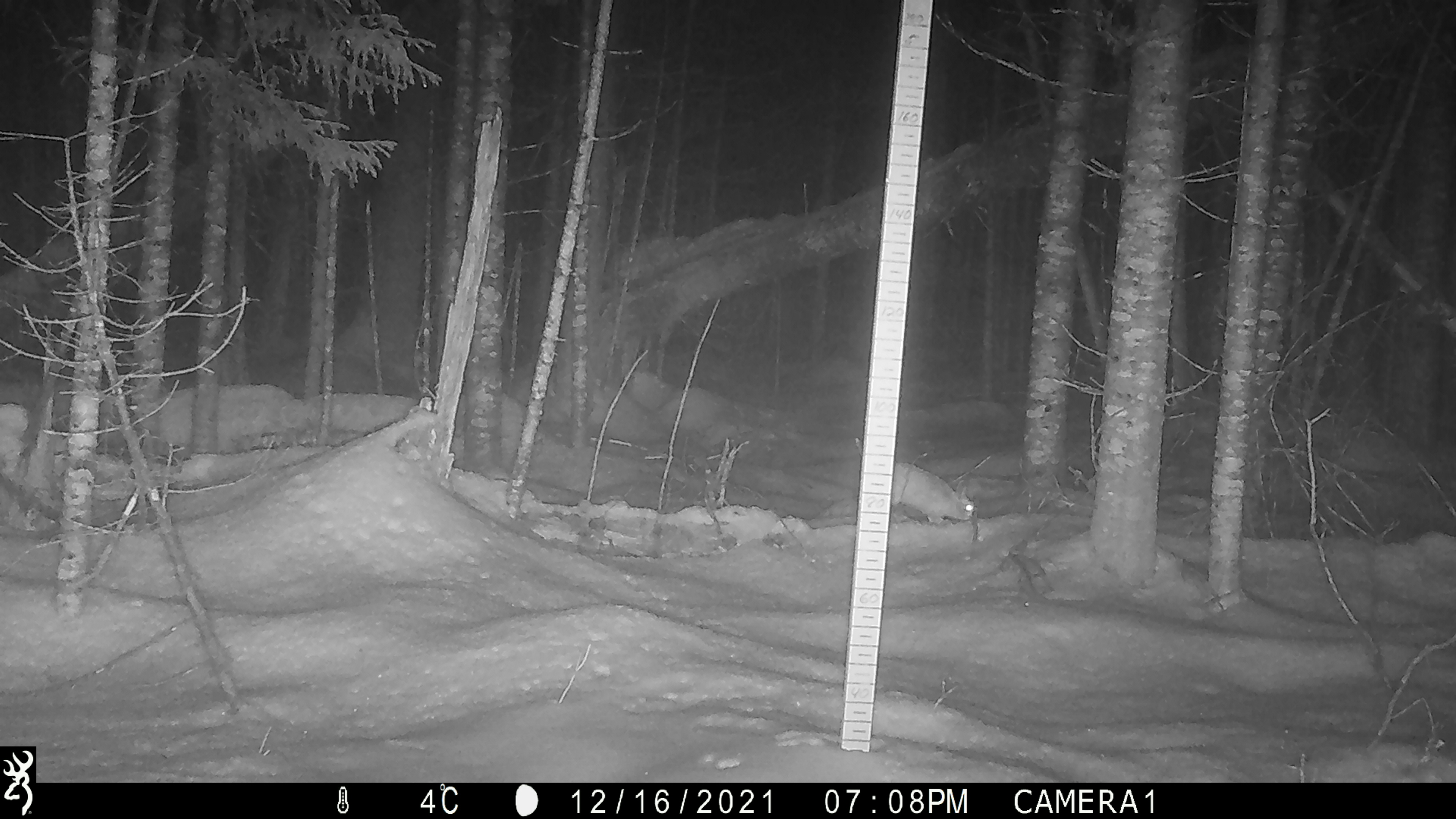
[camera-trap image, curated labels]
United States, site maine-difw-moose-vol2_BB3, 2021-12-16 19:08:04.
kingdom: Animalia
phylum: Chordata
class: Mammalia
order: Lagomorpha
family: Leporidae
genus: Lepus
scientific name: Lepus americanus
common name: snowshoe hare